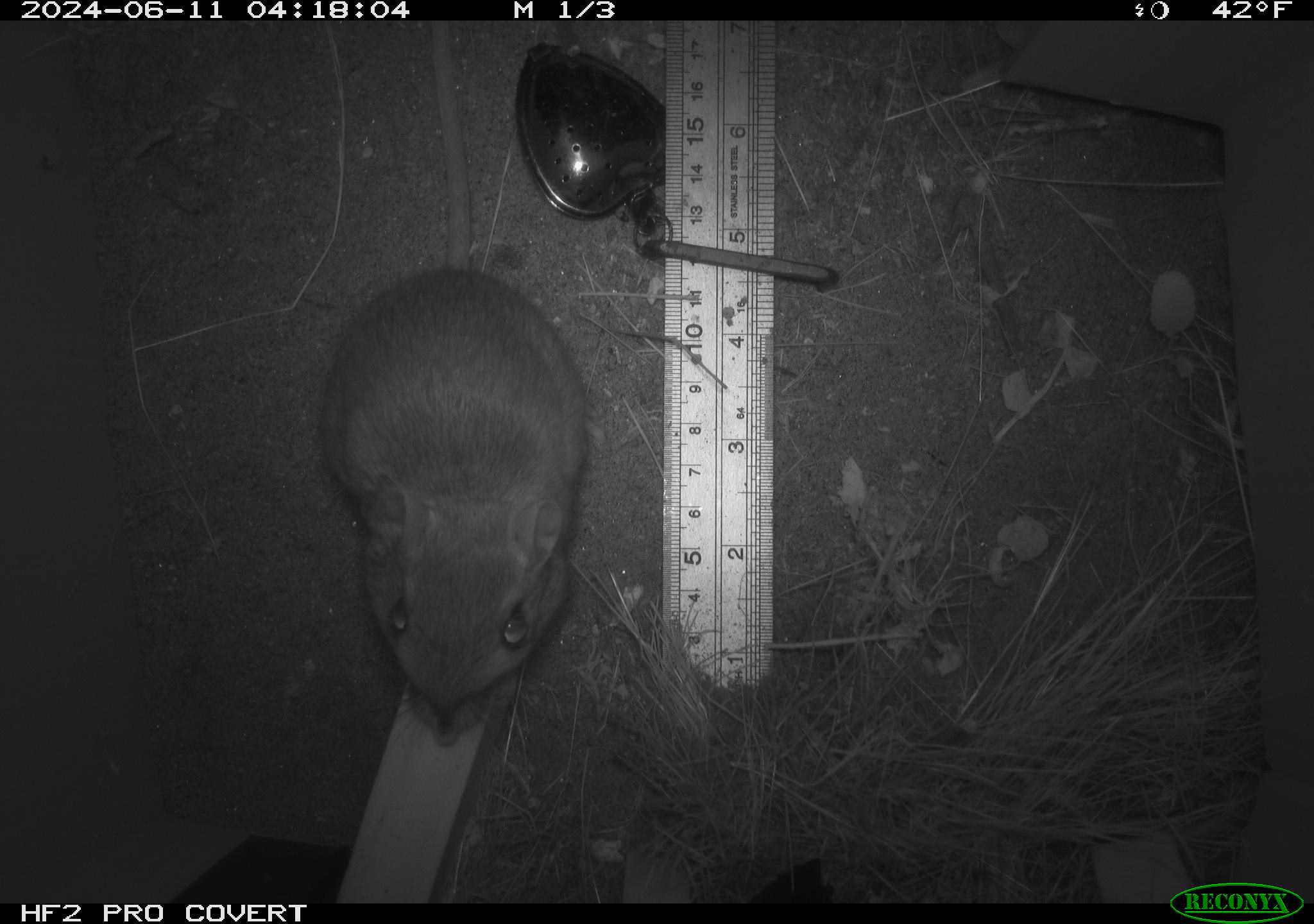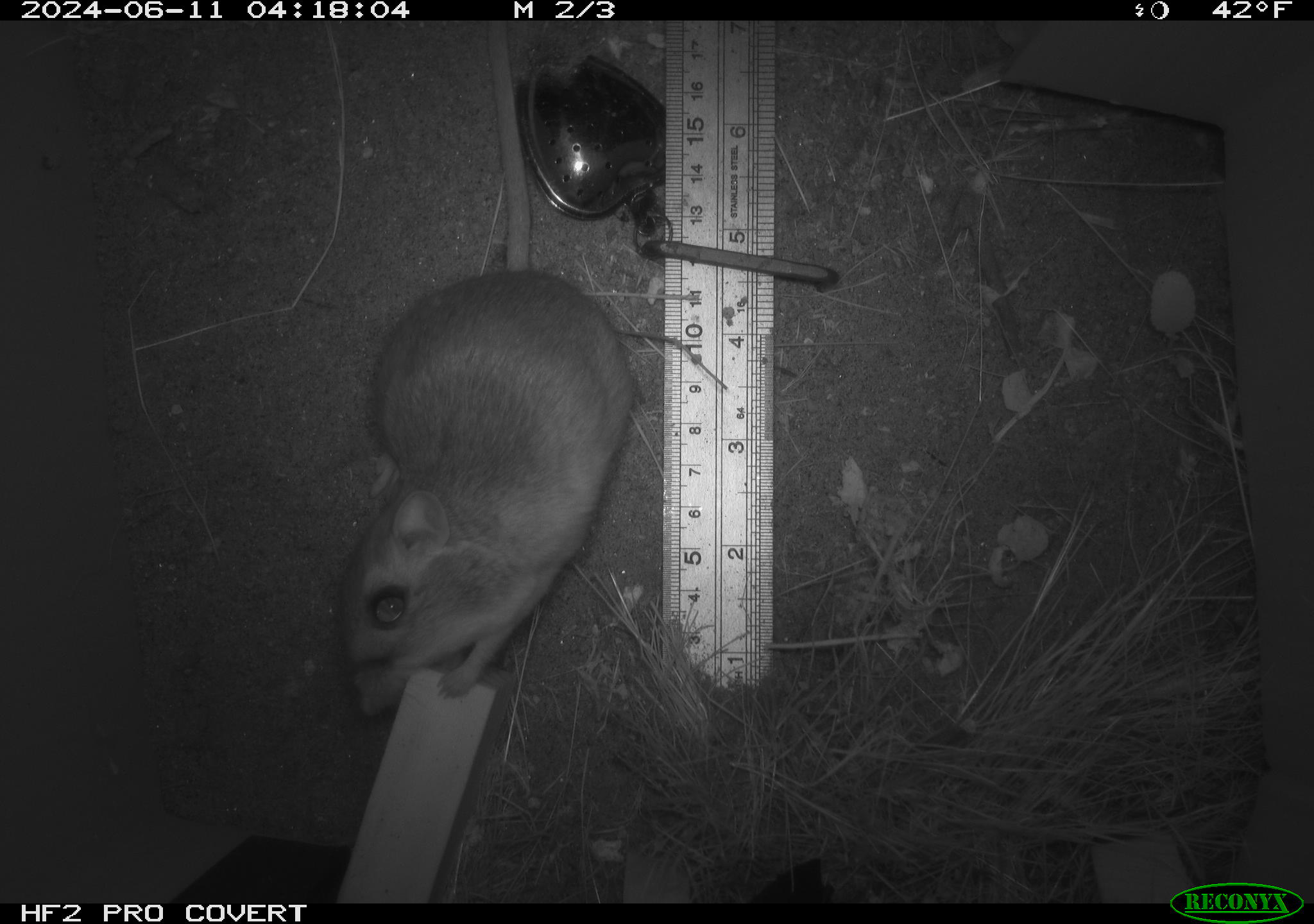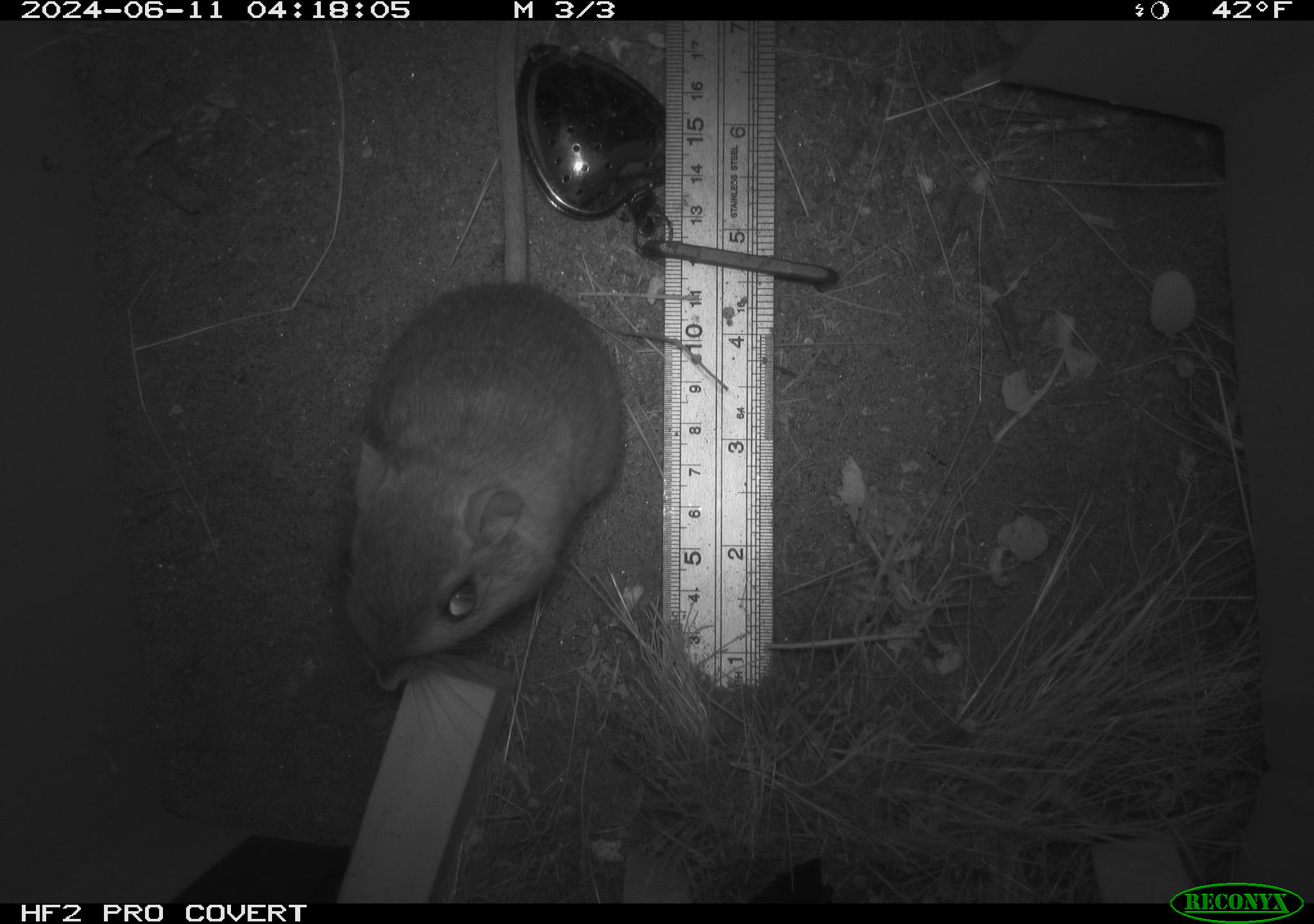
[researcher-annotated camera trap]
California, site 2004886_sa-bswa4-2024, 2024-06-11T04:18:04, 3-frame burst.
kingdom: Animalia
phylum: Chordata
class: Mammalia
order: Rodentia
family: Heteromyidae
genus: Dipodomys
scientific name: Dipodomys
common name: kangaroo rats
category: dipodomys species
Dipodomys species (kangaroo rats) (Dipodomys).